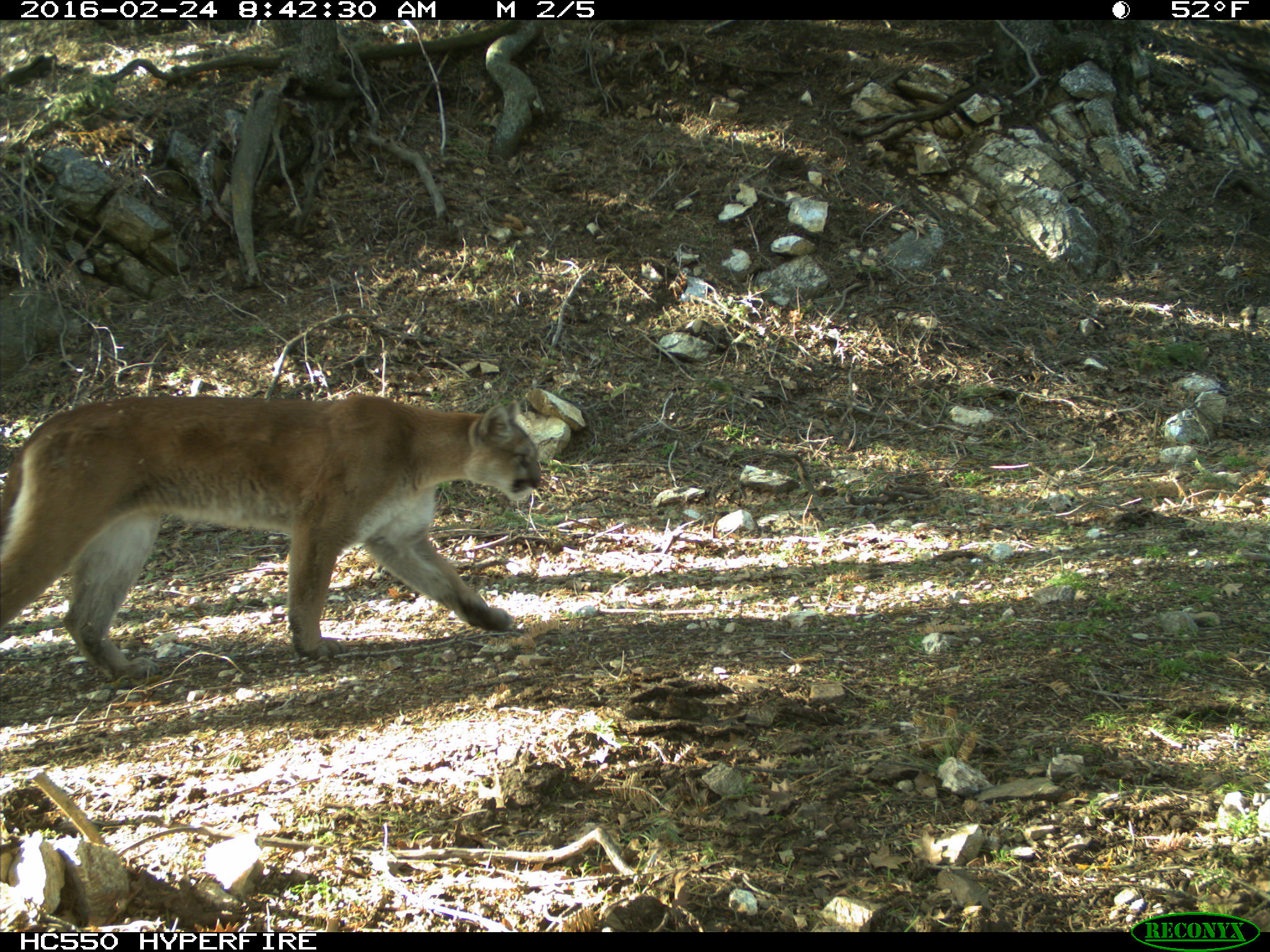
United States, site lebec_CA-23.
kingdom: Animalia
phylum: Chordata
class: Mammalia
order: Carnivora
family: Felidae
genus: Puma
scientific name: Puma concolor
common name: mountain lion